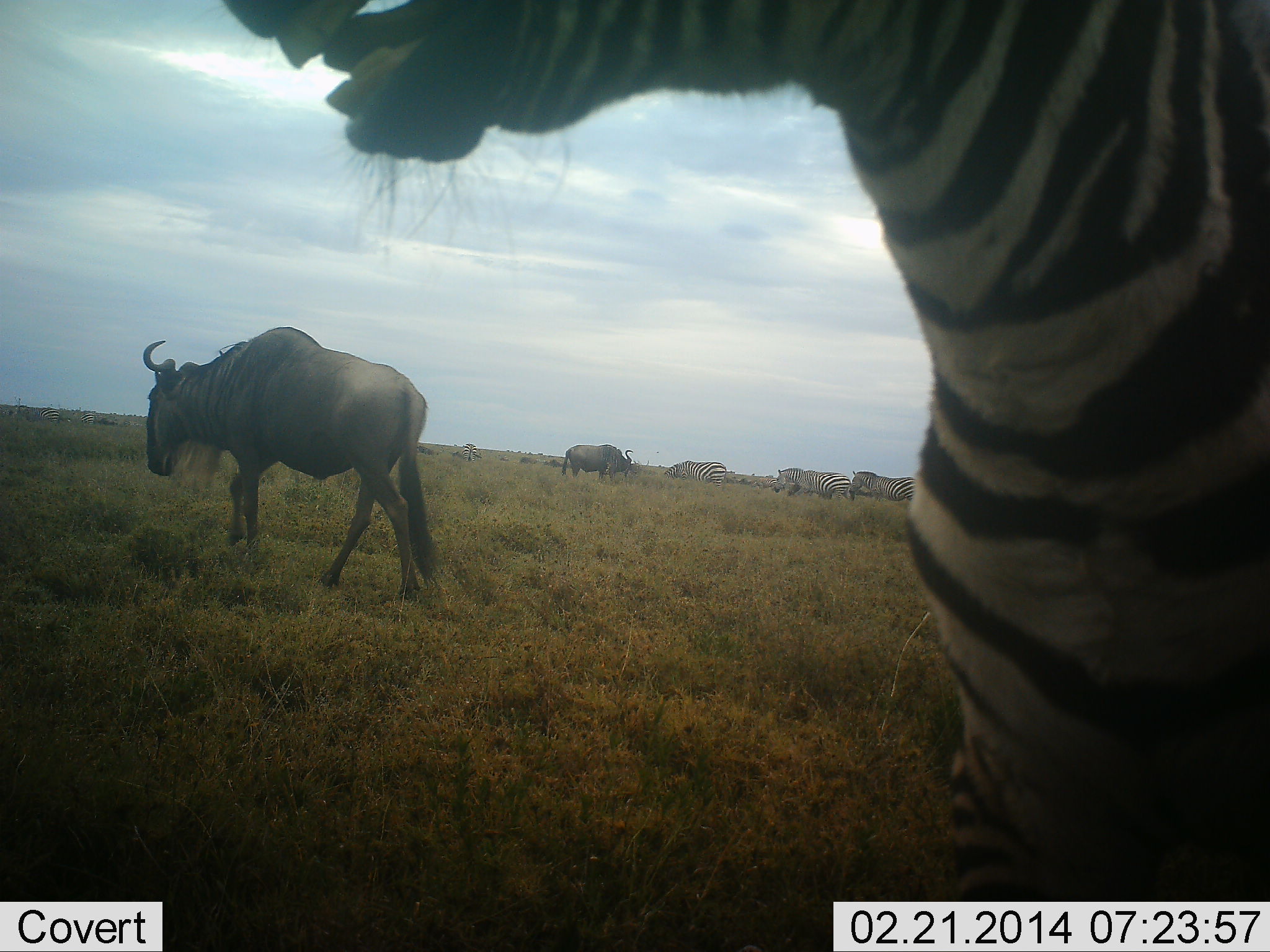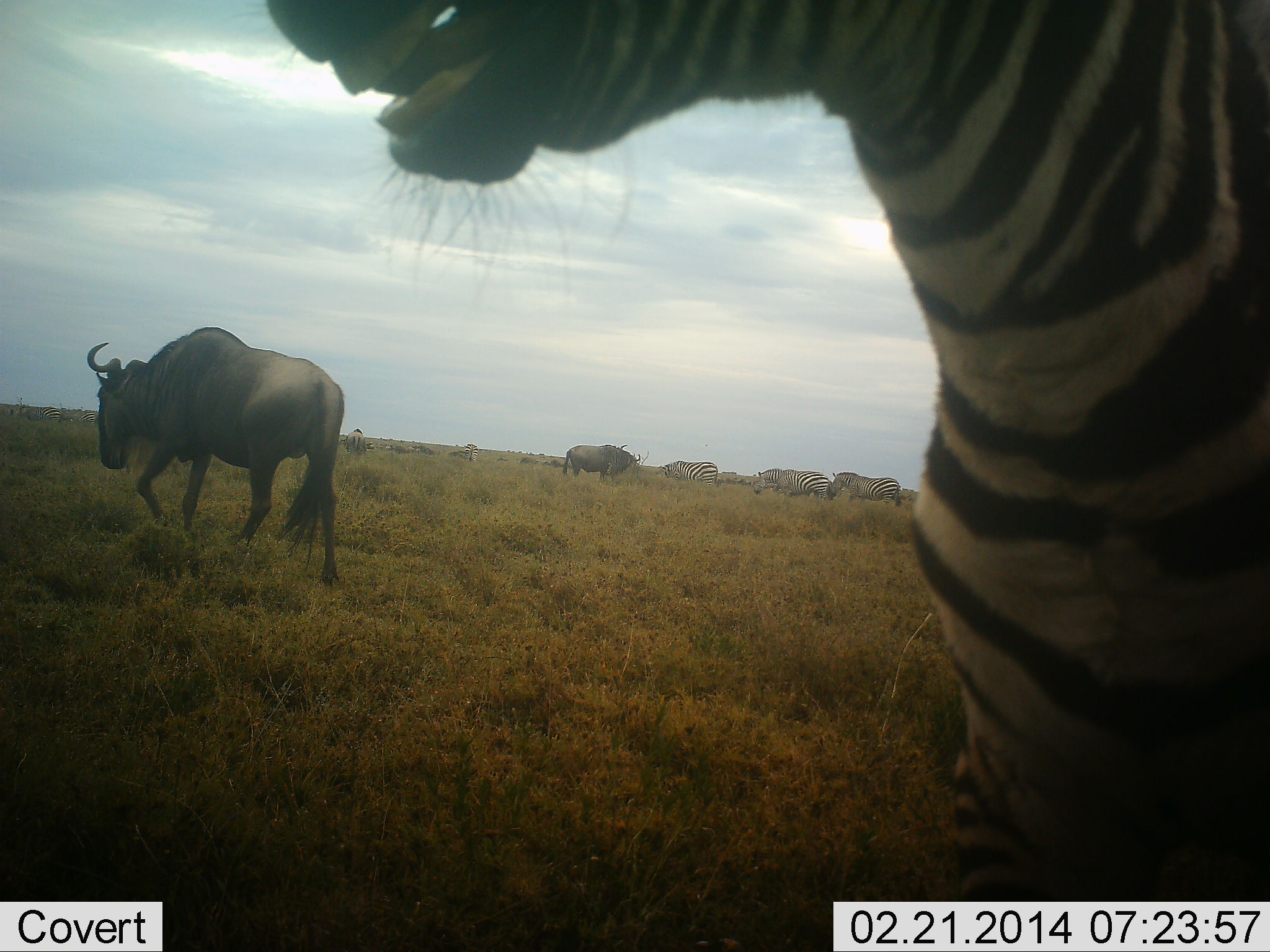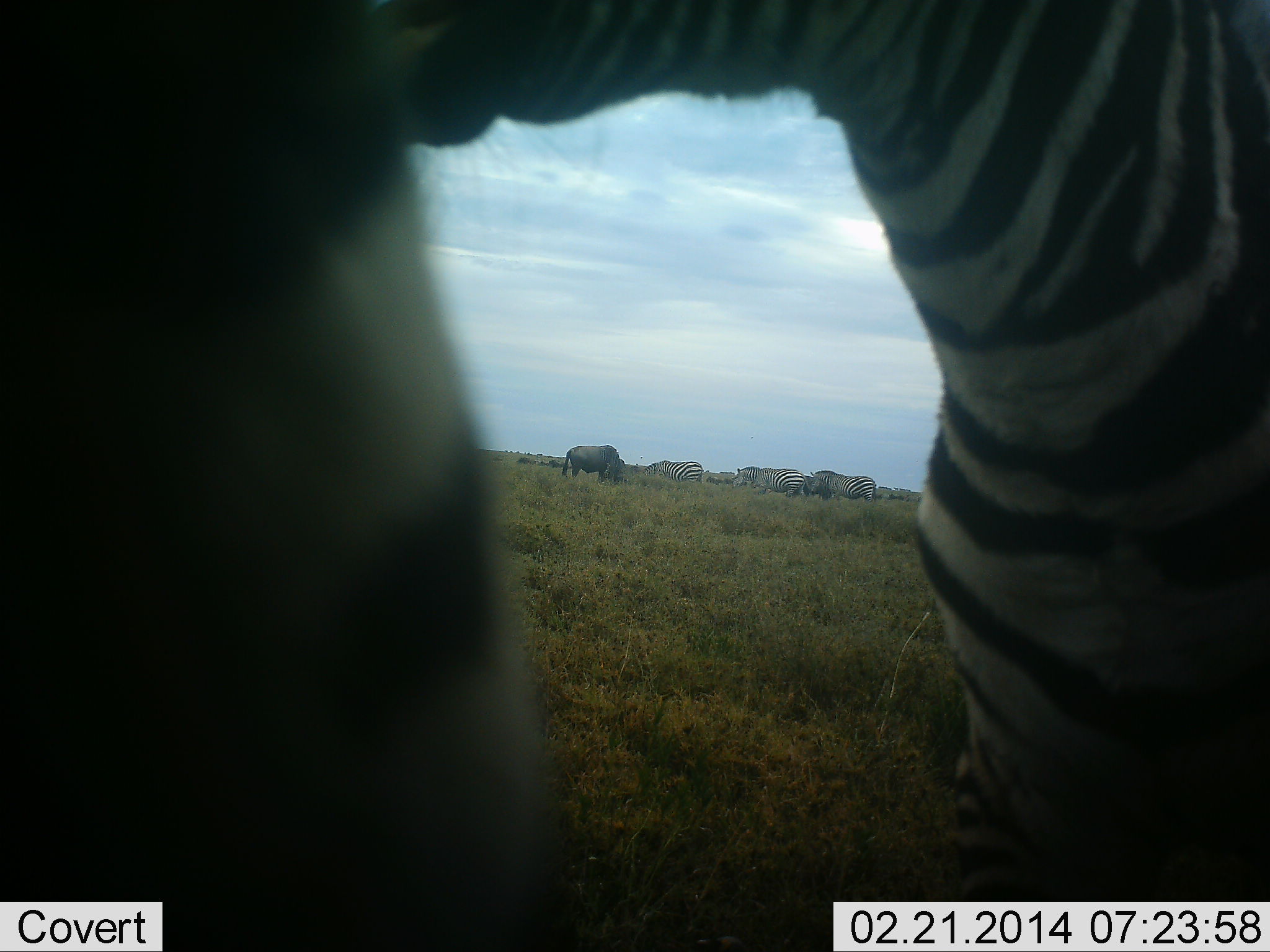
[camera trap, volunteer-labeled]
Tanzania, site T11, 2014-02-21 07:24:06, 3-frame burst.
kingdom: Animalia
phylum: Chordata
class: Mammalia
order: Artiodactyla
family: Bovidae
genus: Connochaetes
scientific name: Connochaetes taurinus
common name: blue wildebeest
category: wildebeest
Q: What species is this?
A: Wildebeest (blue wildebeest) (Connochaetes taurinus).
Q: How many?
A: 2.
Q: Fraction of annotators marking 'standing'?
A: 60%.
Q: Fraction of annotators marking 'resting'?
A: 0%.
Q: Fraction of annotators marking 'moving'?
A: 70%.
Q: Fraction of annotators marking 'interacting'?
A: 0%.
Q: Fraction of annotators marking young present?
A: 0%.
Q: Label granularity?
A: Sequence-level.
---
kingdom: Animalia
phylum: Chordata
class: Mammalia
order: Perissodactyla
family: Equidae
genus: Equus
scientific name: Equus quagga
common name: plains zebra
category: zebra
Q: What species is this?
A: Zebra (plains zebra) (Equus quagga).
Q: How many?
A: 5.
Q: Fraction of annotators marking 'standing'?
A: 55%.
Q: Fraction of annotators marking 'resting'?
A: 0%.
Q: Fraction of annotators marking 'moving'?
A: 64%.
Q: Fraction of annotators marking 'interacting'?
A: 27%.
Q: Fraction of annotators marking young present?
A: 0%.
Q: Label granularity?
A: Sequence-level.